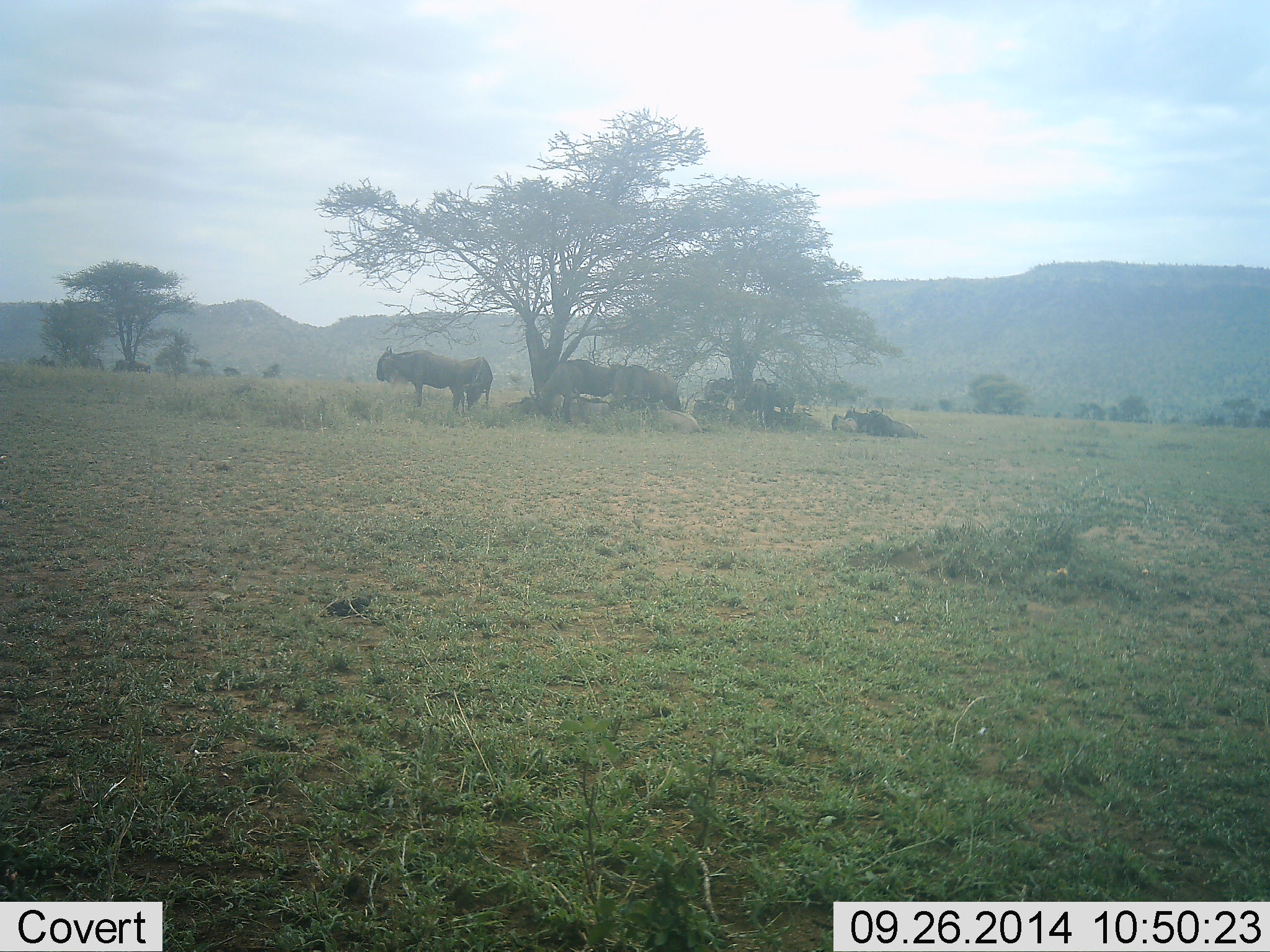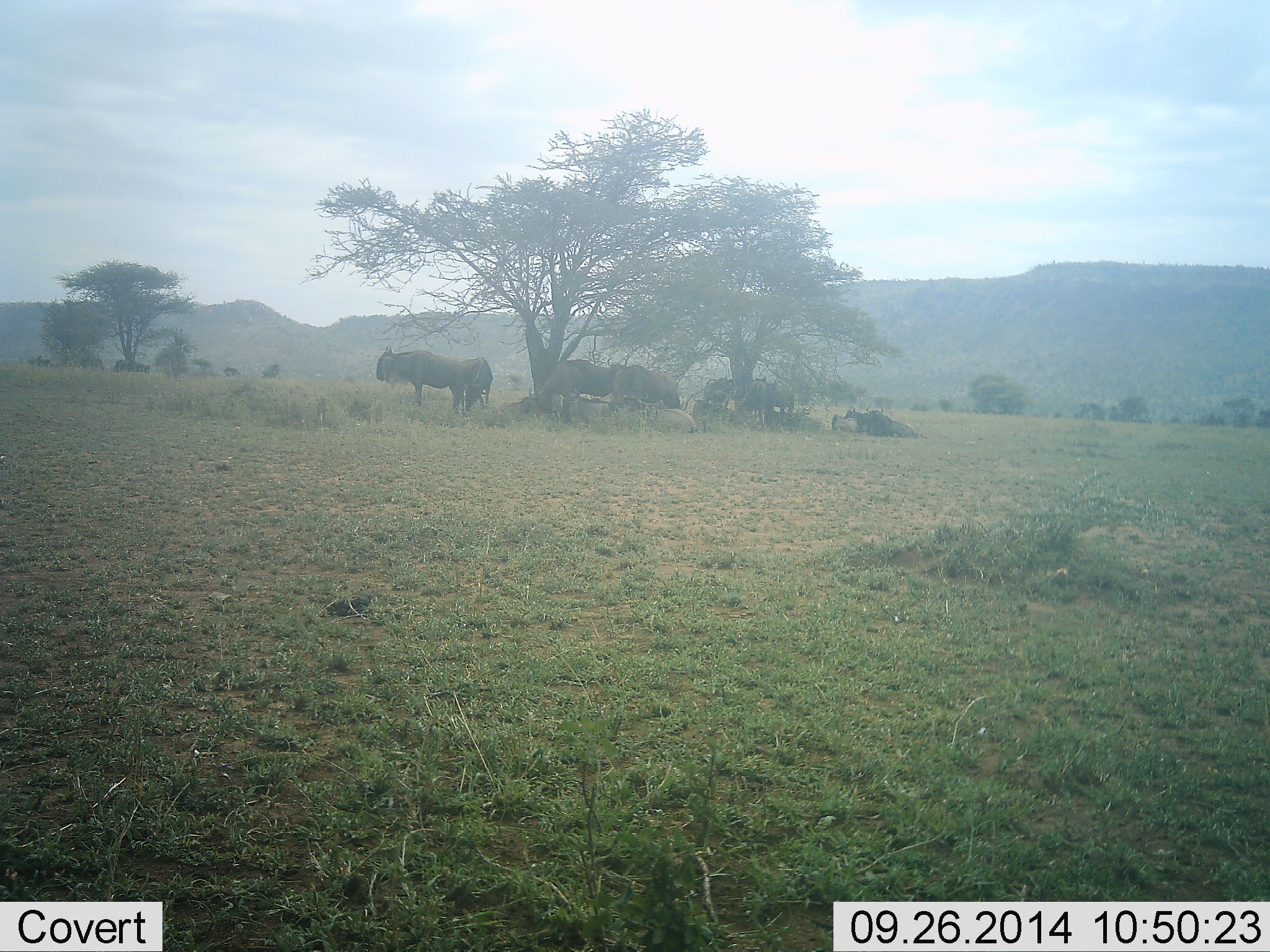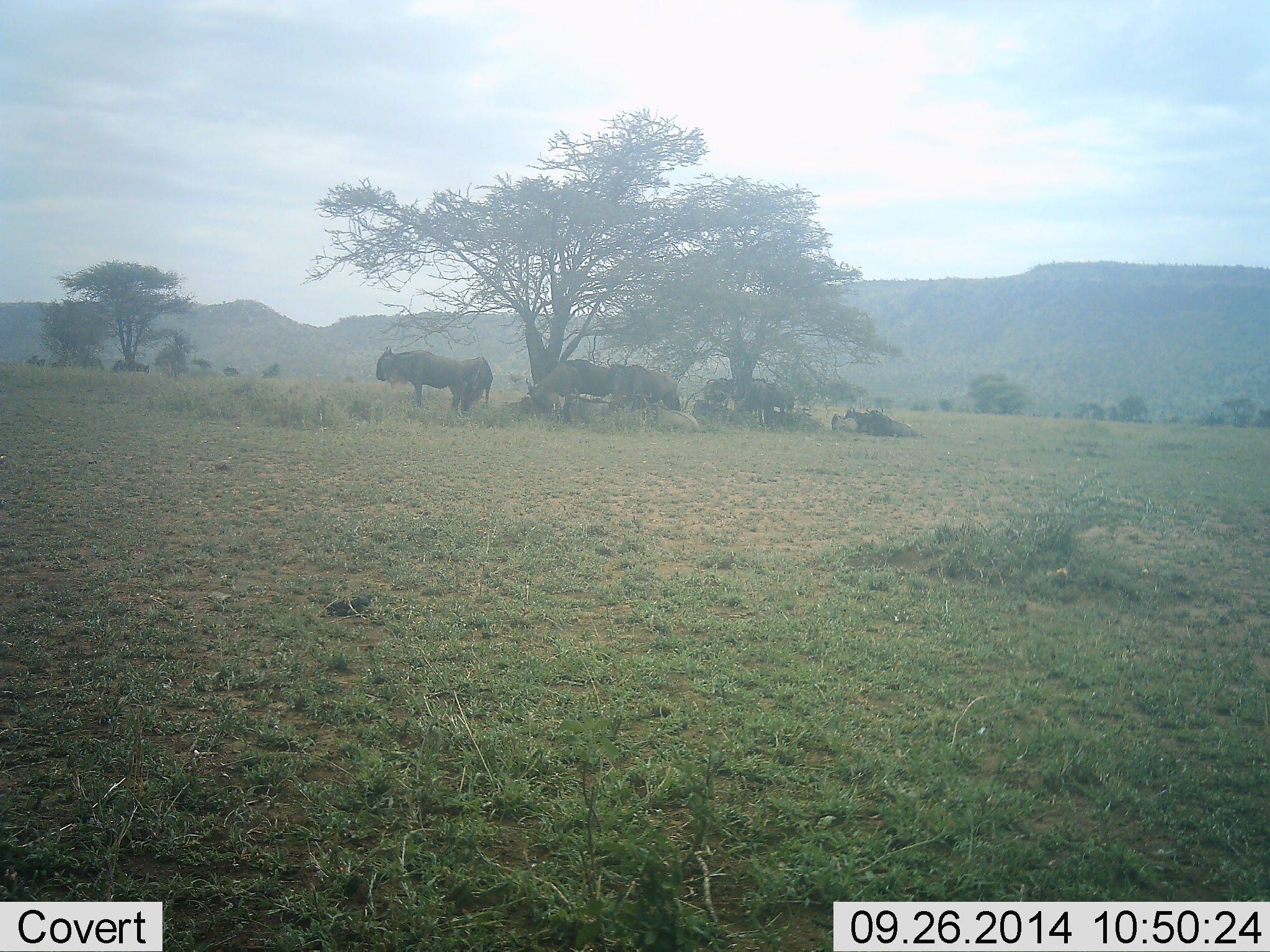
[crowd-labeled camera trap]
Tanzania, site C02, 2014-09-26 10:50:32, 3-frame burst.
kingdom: Animalia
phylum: Chordata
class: Mammalia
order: Artiodactyla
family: Bovidae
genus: Connochaetes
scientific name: Connochaetes taurinus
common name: blue wildebeest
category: wildebeest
Wildebeest (blue wildebeest) (Connochaetes taurinus), count 10. Behavior (volunteer vote fractions): standing 50%, resting 100%, moving 0%, interacting 0%. Young present (vote fraction): 10%. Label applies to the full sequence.